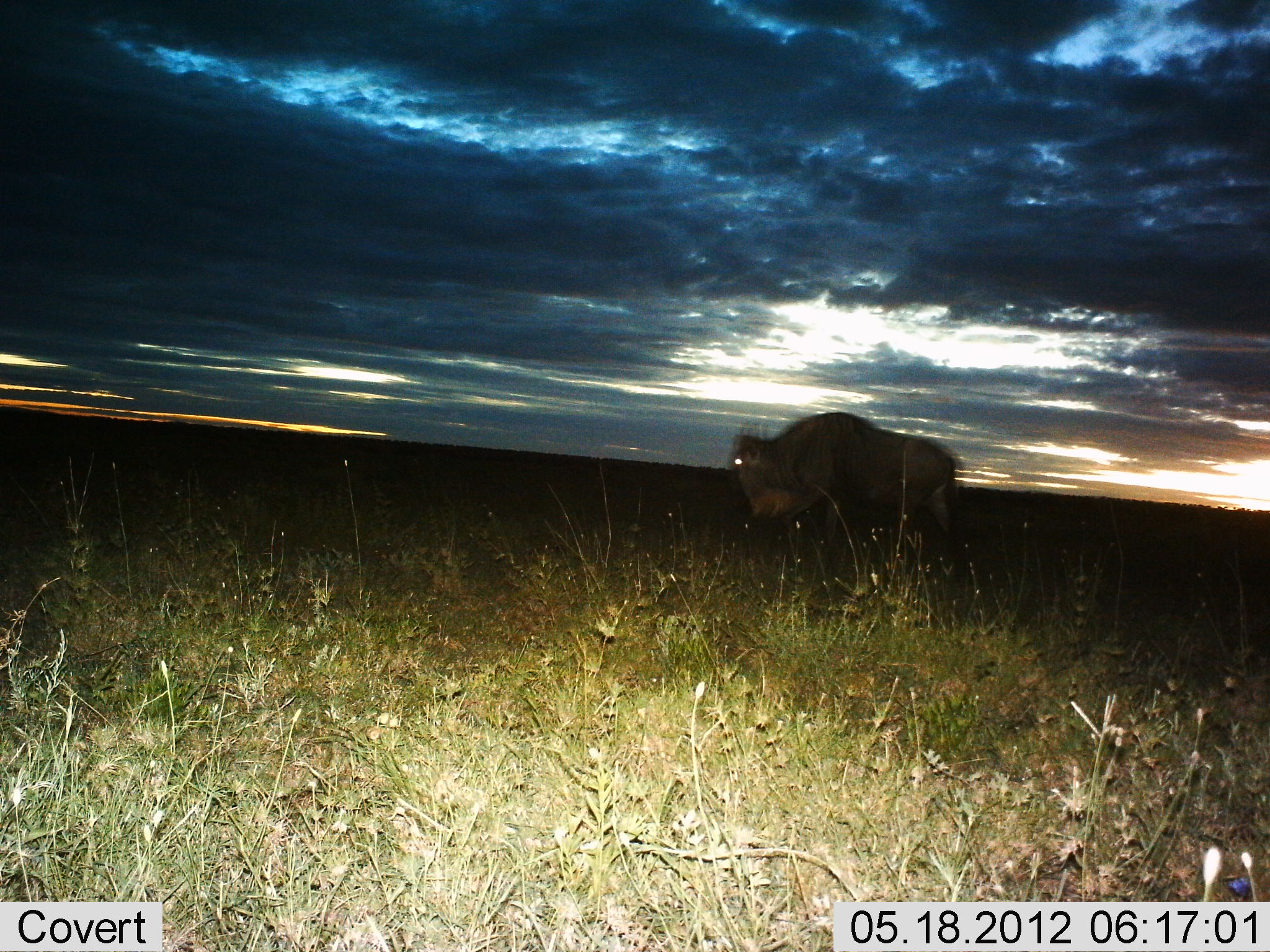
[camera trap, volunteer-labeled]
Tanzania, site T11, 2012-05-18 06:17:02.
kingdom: Animalia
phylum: Chordata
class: Mammalia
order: Artiodactyla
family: Bovidae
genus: Connochaetes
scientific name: Connochaetes taurinus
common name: blue wildebeest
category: wildebeest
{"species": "wildebeest (blue wildebeest) (Connochaetes taurinus)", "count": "1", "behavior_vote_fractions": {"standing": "50%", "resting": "0%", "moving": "50%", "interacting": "0%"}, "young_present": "0%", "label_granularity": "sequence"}